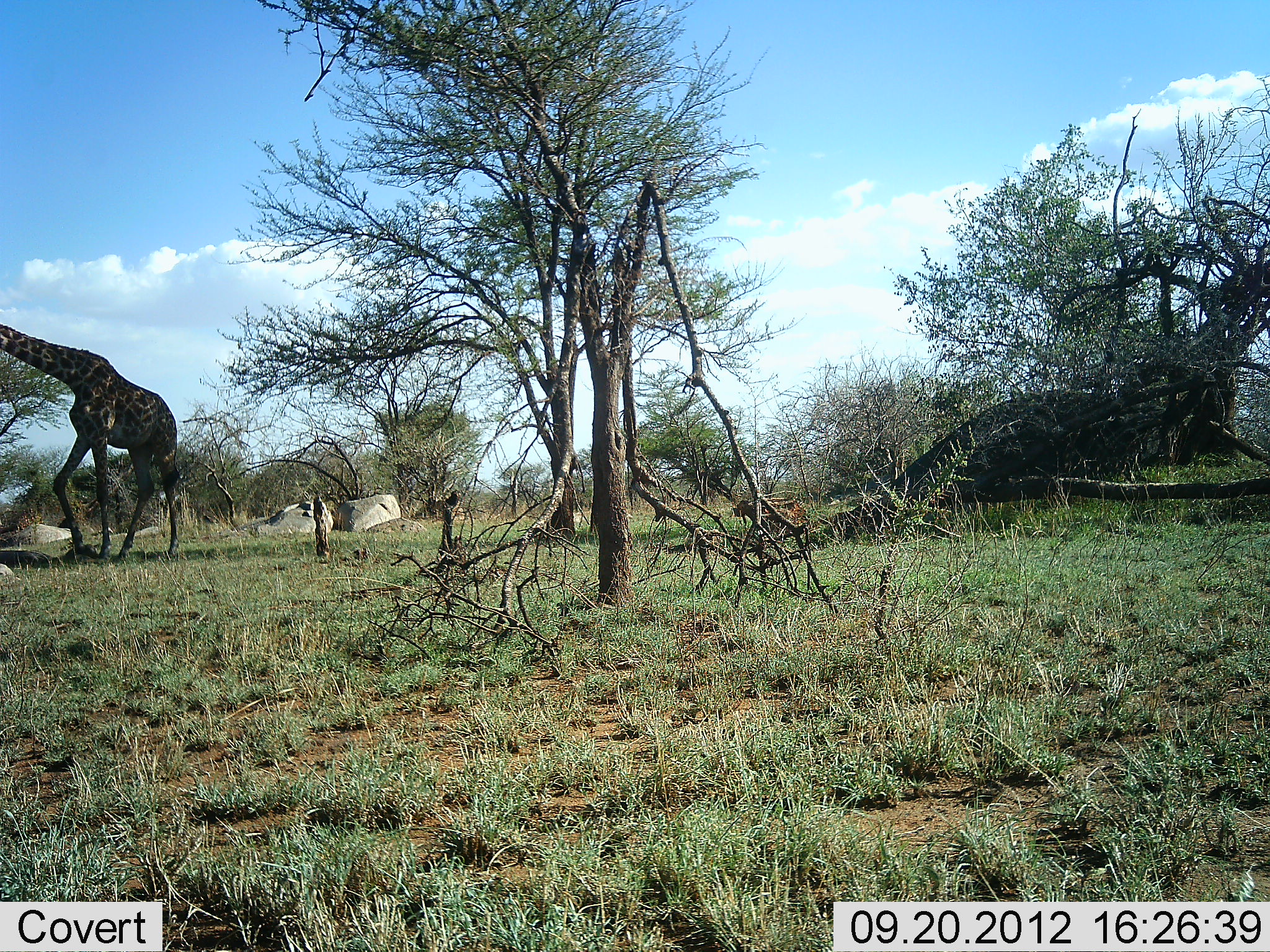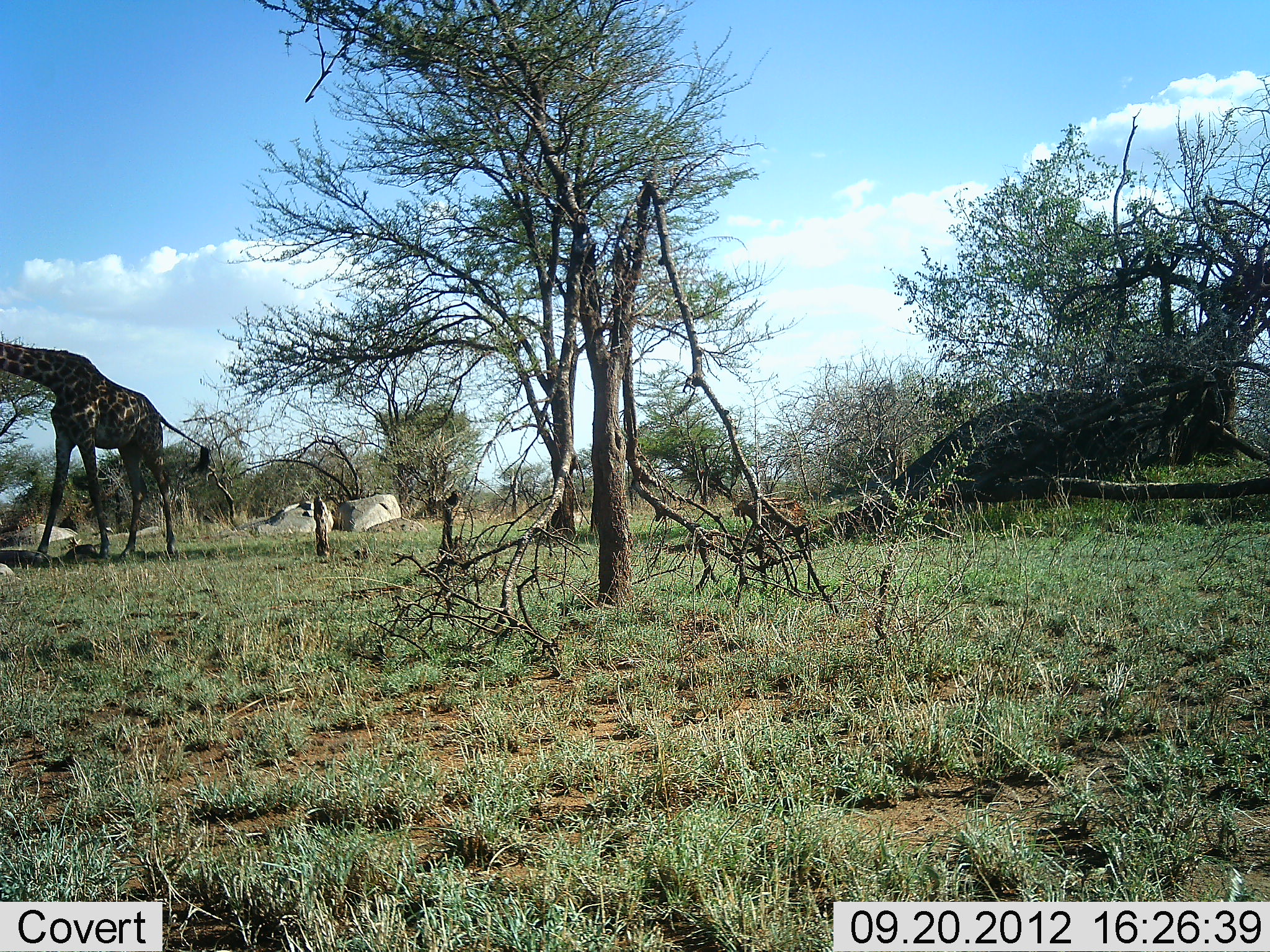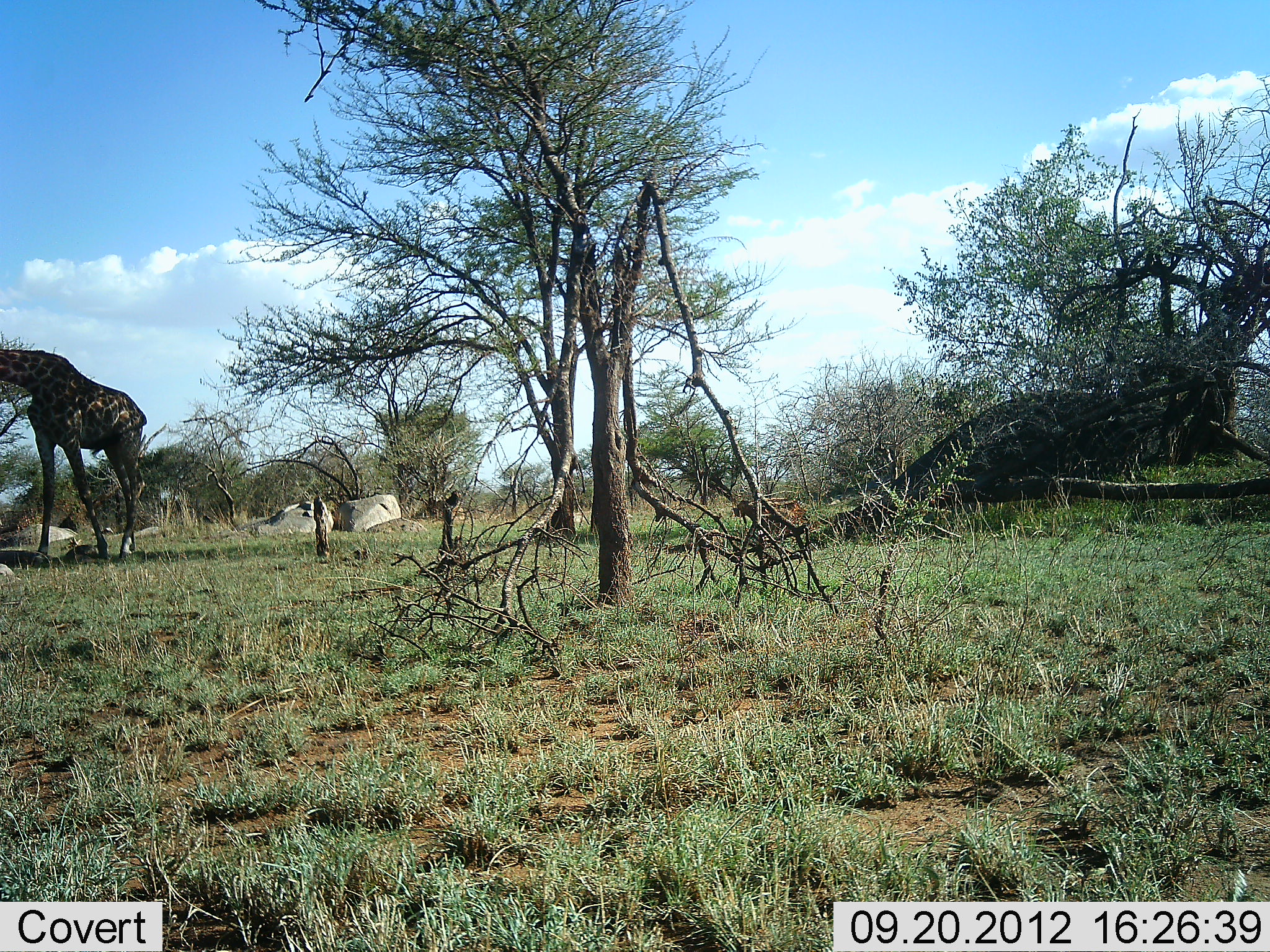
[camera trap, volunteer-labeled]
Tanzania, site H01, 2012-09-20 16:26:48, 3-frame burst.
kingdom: Animalia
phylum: Chordata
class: Mammalia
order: Artiodactyla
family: Giraffidae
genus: Giraffa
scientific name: Giraffa camelopardalis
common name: giraffe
Giraffe (Giraffa camelopardalis), count 1. Behavior (volunteer vote fractions): standing 40%, resting 0%, moving 20%, interacting 0%. Young present (vote fraction): 0%. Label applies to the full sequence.